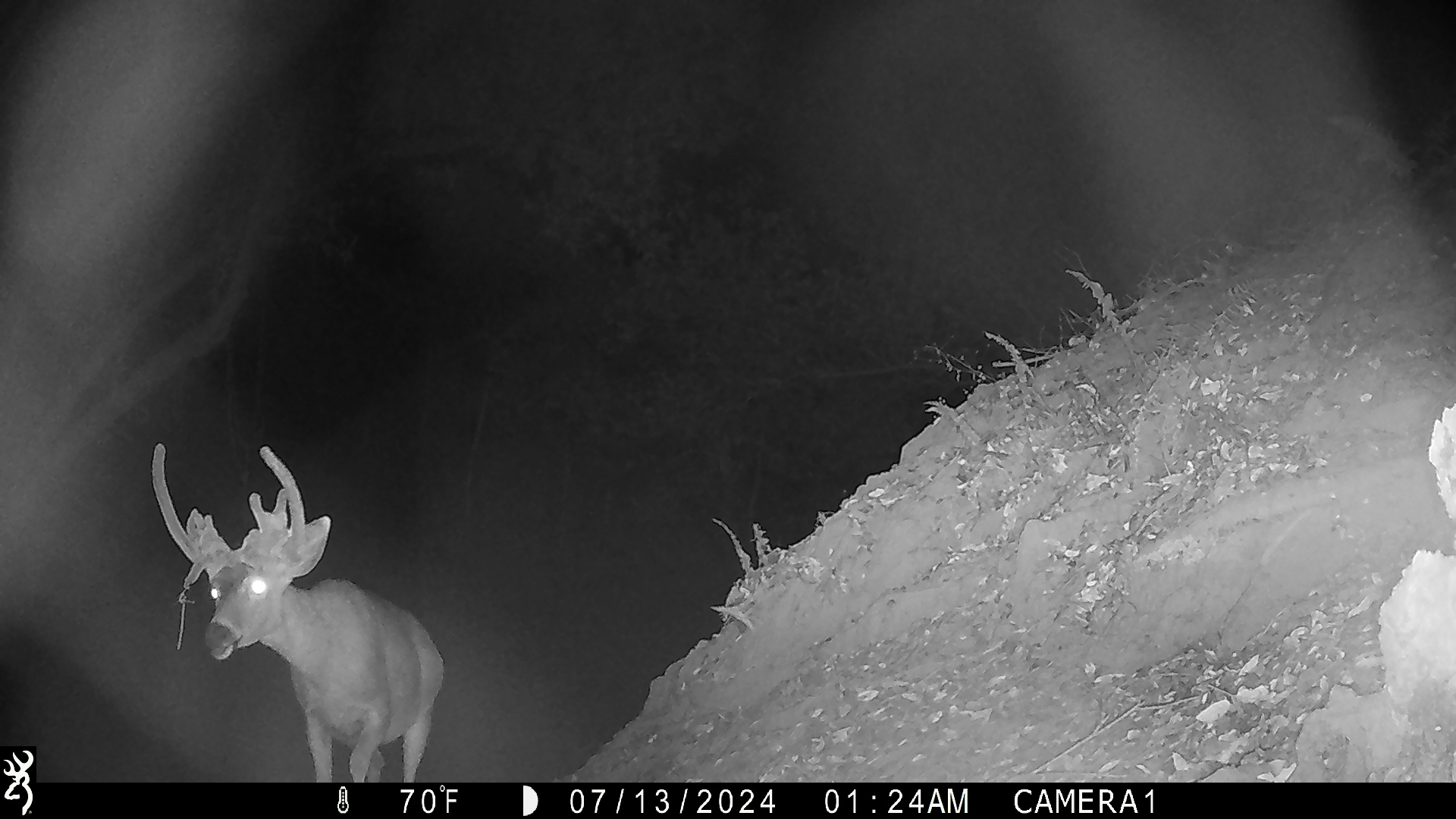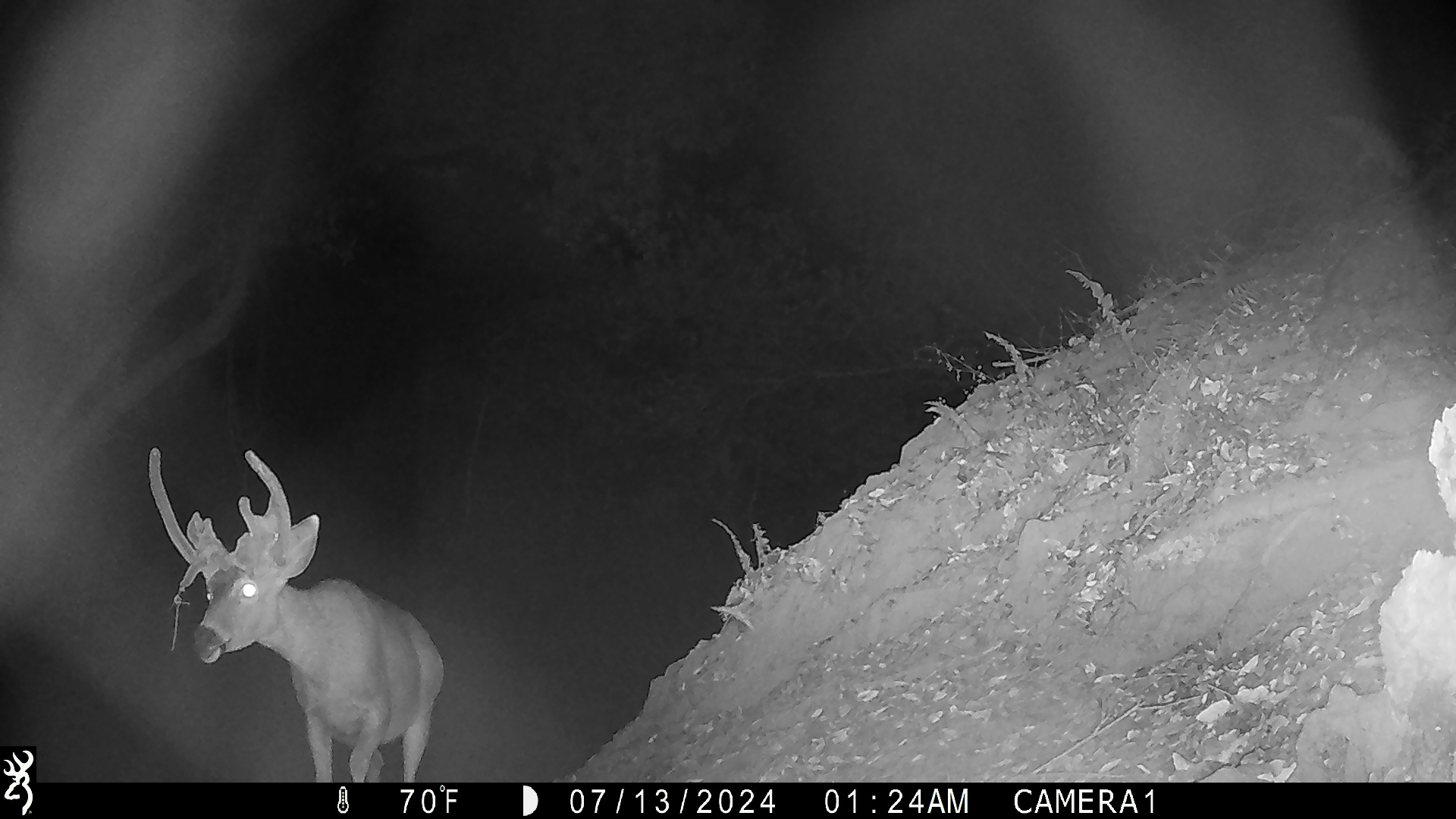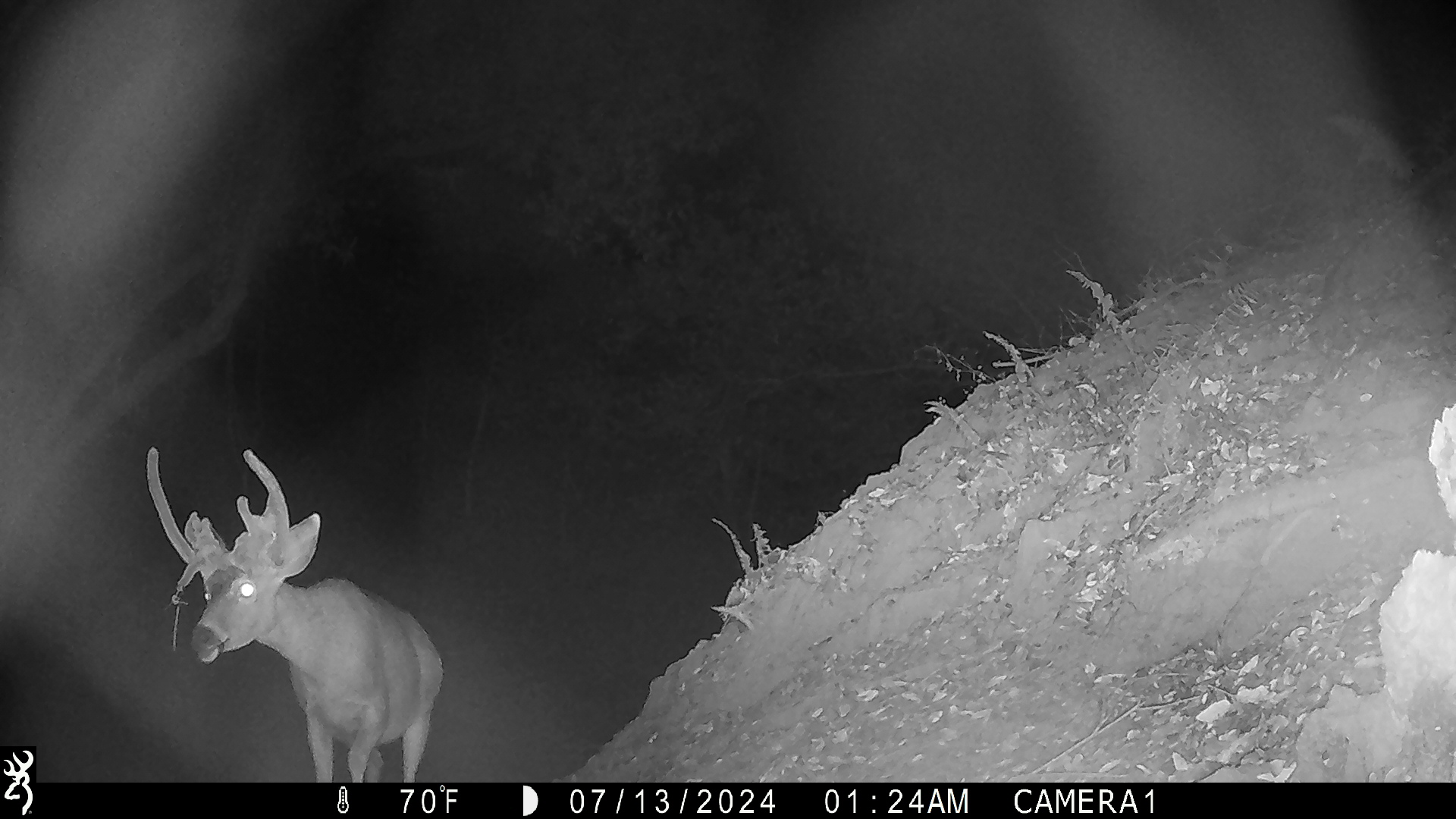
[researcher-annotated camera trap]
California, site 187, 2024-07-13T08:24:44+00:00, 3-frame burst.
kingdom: Animalia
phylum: Chordata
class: Mammalia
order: Artiodactyla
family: Cervidae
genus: Odocoileus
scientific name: Odocoileus hemionus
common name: mule deer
Mule deer (Odocoileus hemionus).